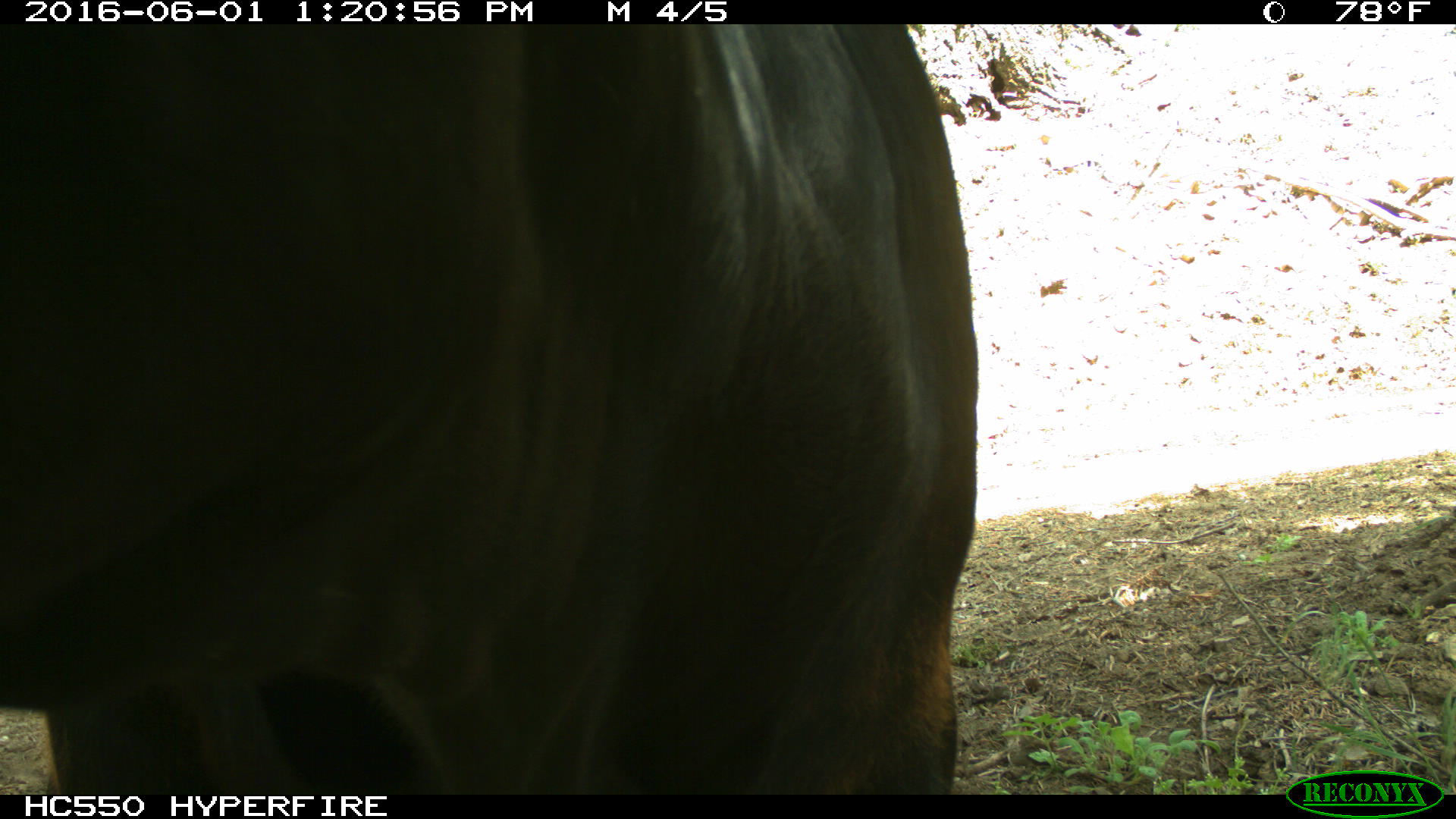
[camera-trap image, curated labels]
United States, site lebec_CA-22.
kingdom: Animalia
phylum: Chordata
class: Mammalia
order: Artiodactyla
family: Bovidae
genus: Bos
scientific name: Bos taurus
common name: domestic cow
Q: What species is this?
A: Bos taurus (domestic cow).